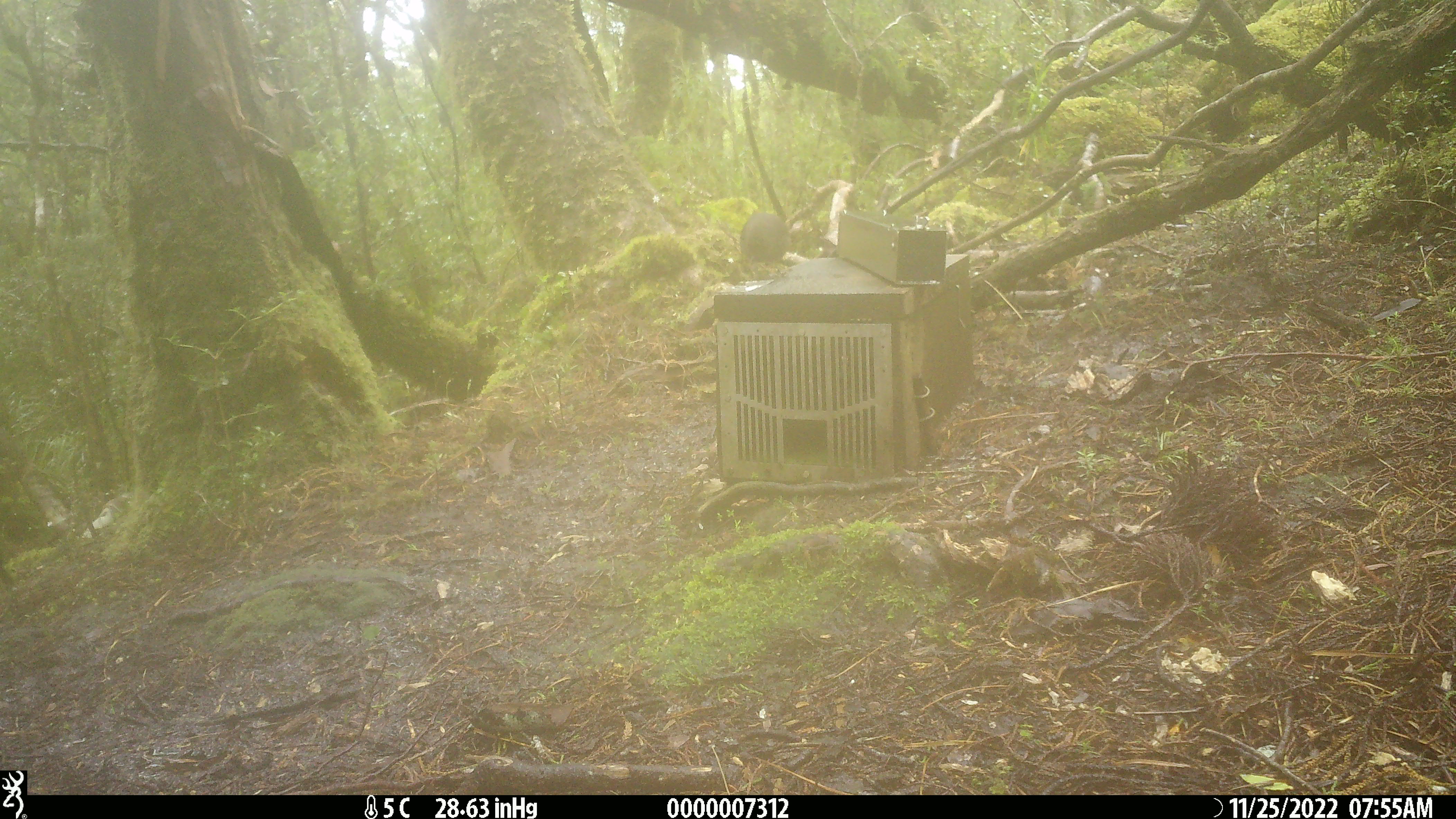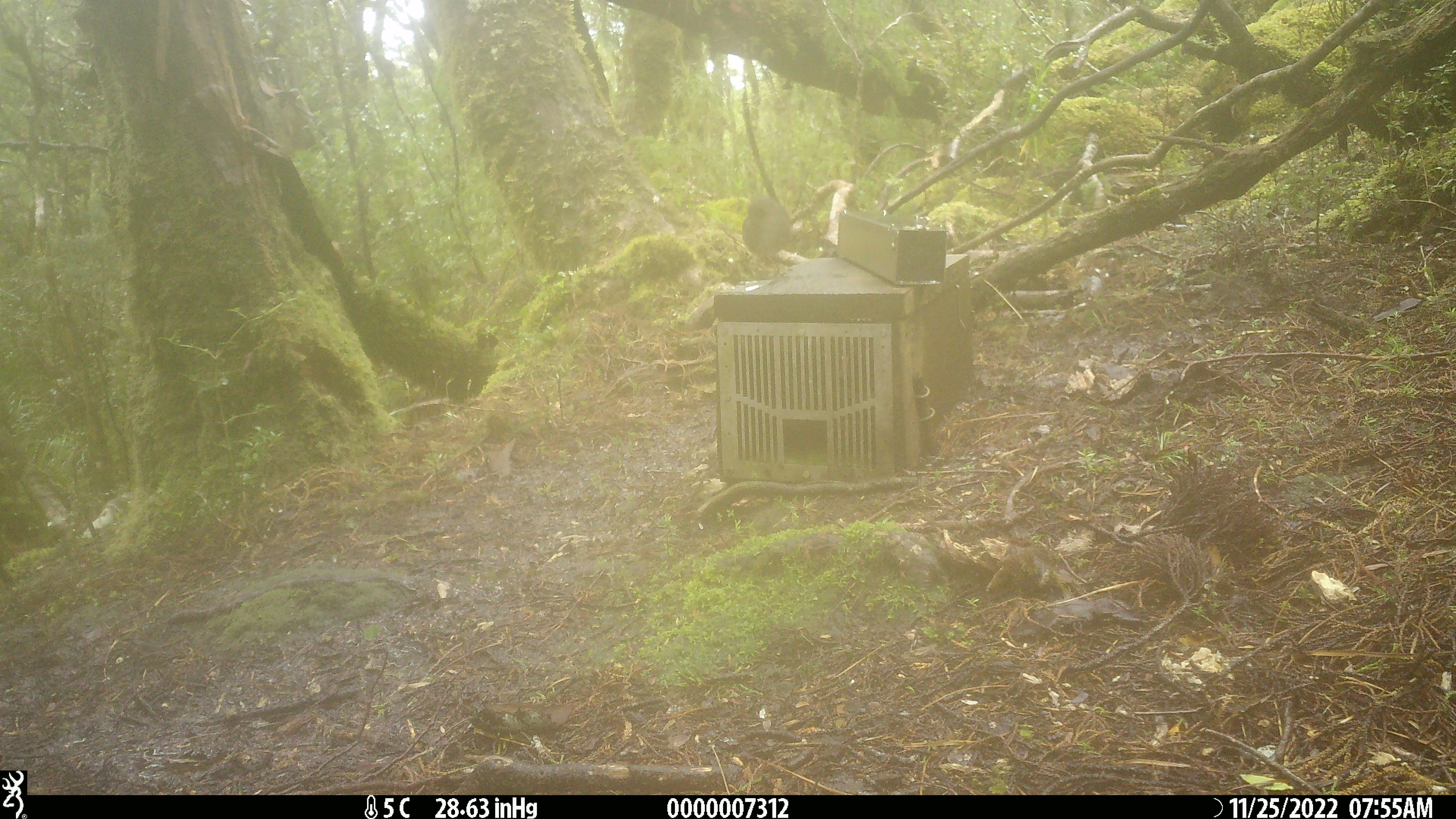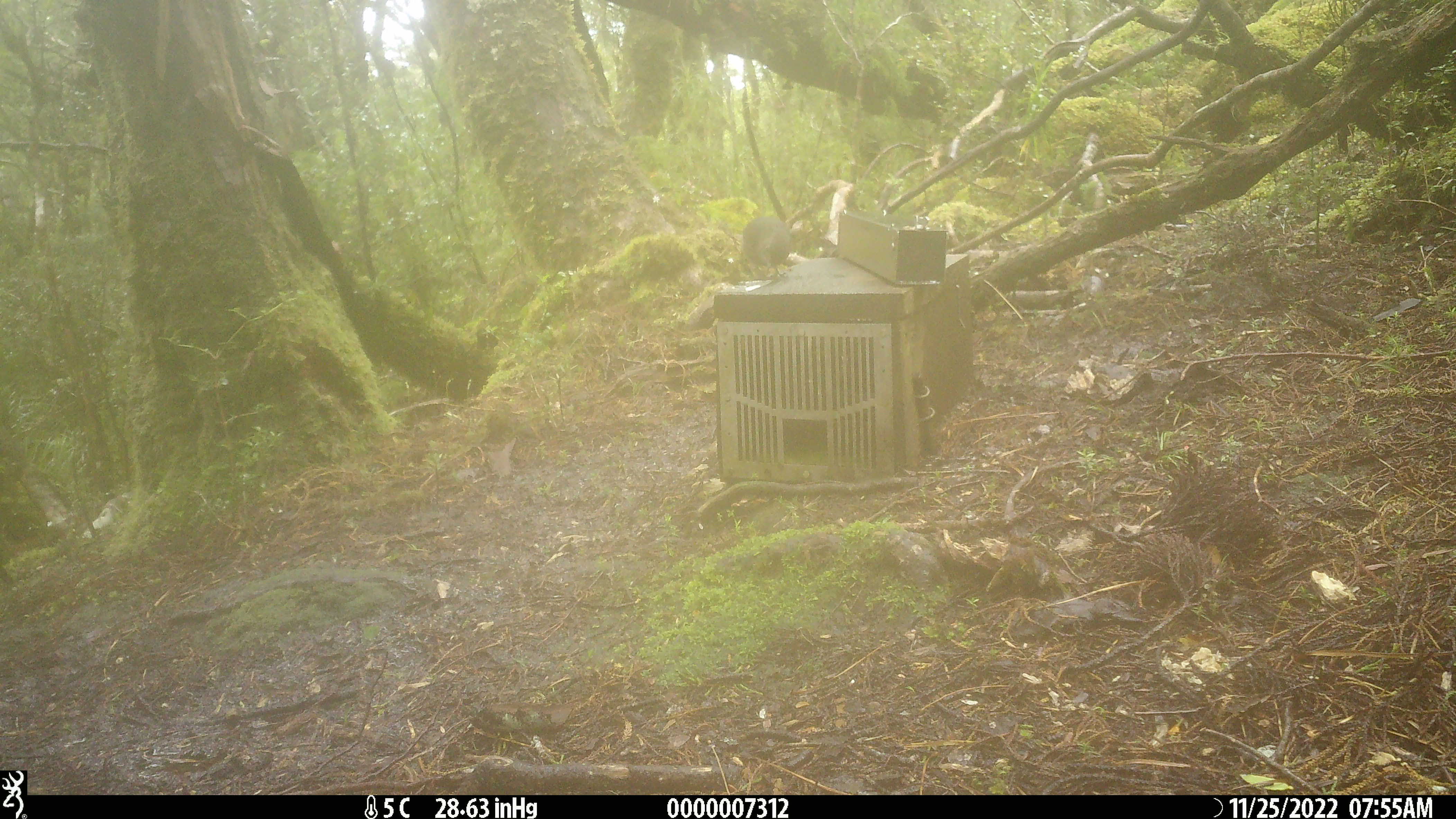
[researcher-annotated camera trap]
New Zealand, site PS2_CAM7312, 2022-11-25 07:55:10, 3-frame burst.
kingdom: Animalia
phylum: Chordata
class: Aves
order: Passeriformes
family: Petroicidae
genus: Petroica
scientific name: Petroica australis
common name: new zealand robin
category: robin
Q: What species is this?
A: Robin (new zealand robin) (Petroica australis).